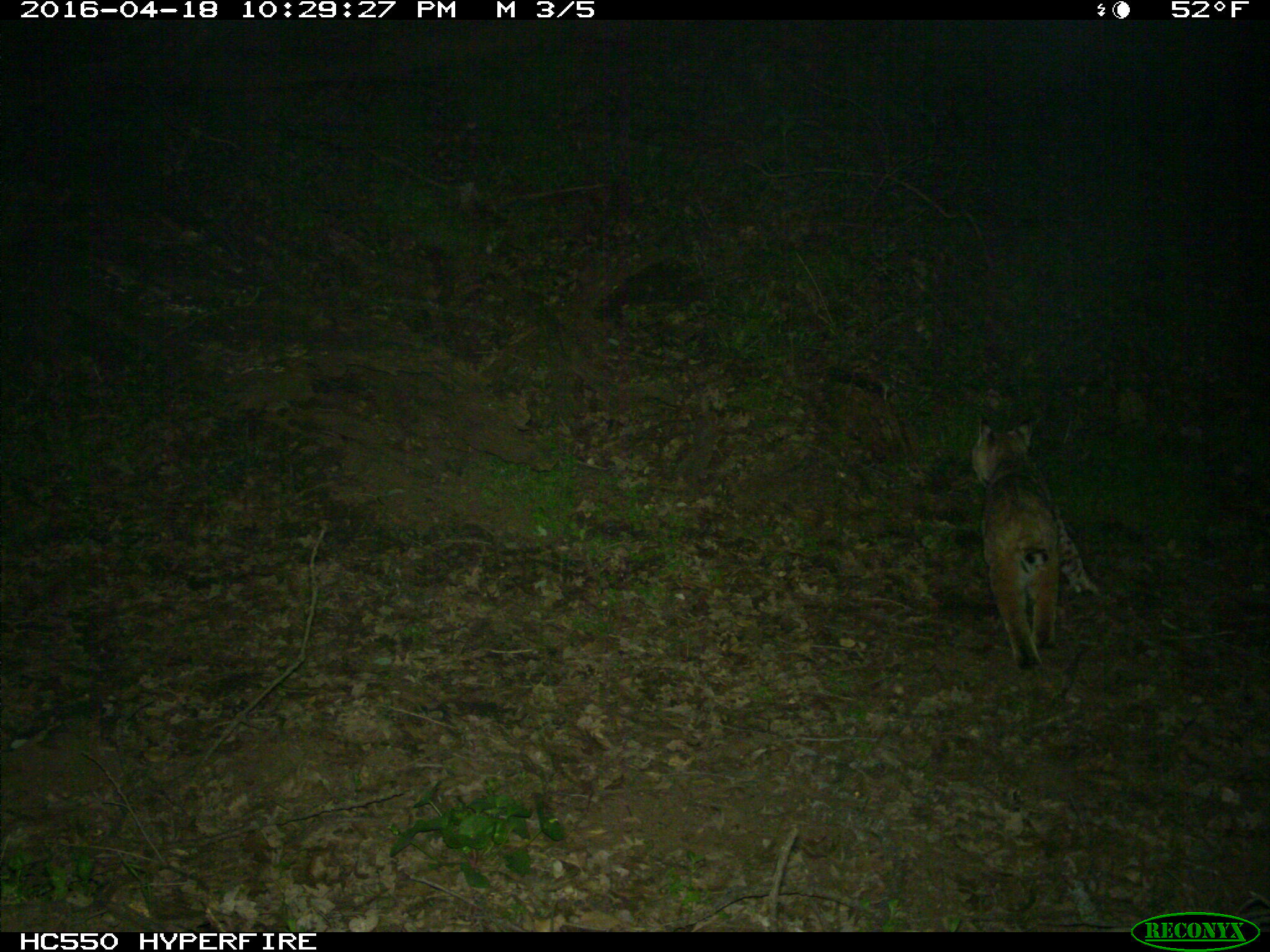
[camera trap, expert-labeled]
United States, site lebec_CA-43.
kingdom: Animalia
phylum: Chordata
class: Mammalia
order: Carnivora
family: Felidae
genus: Lynx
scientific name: Lynx rufus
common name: bobcat